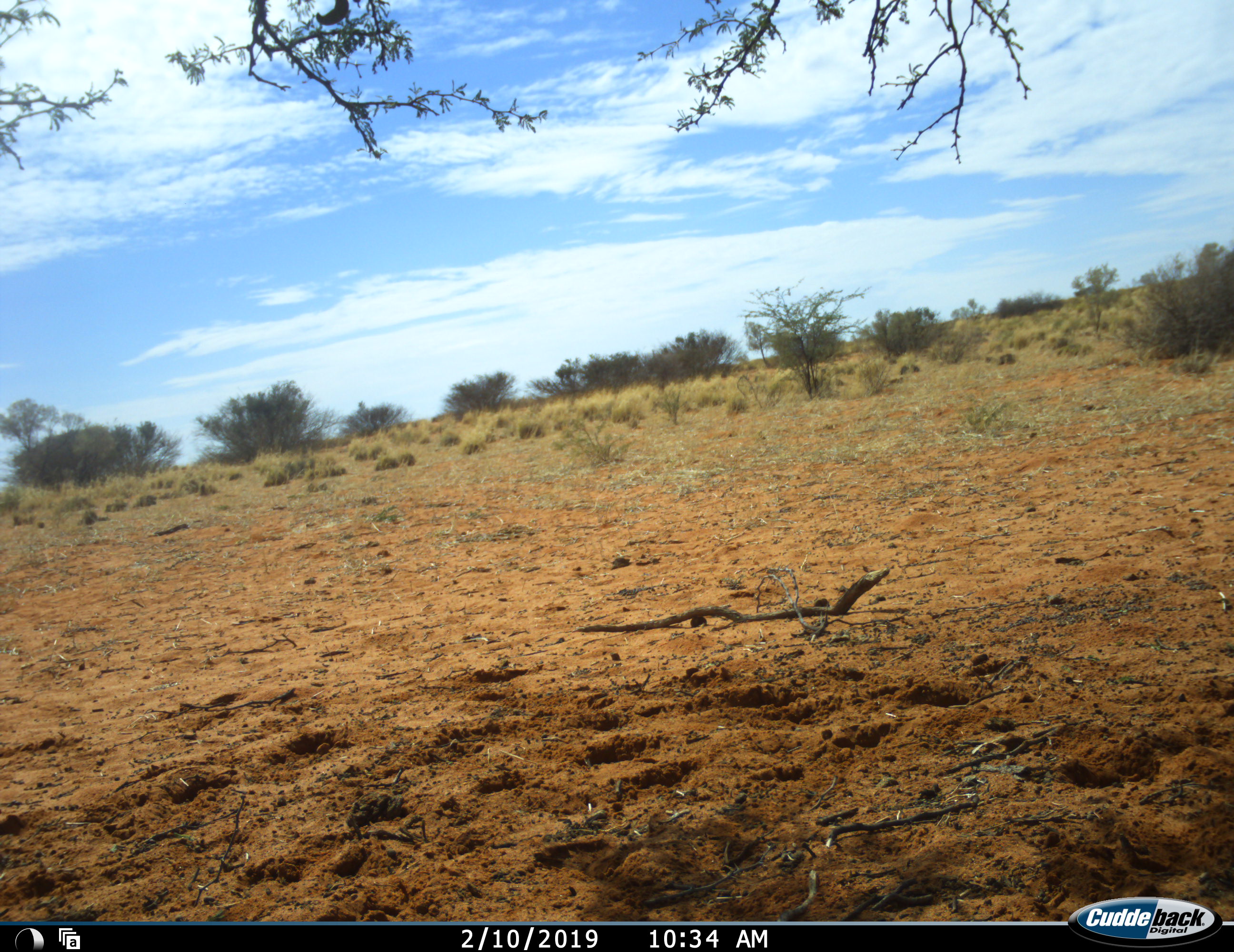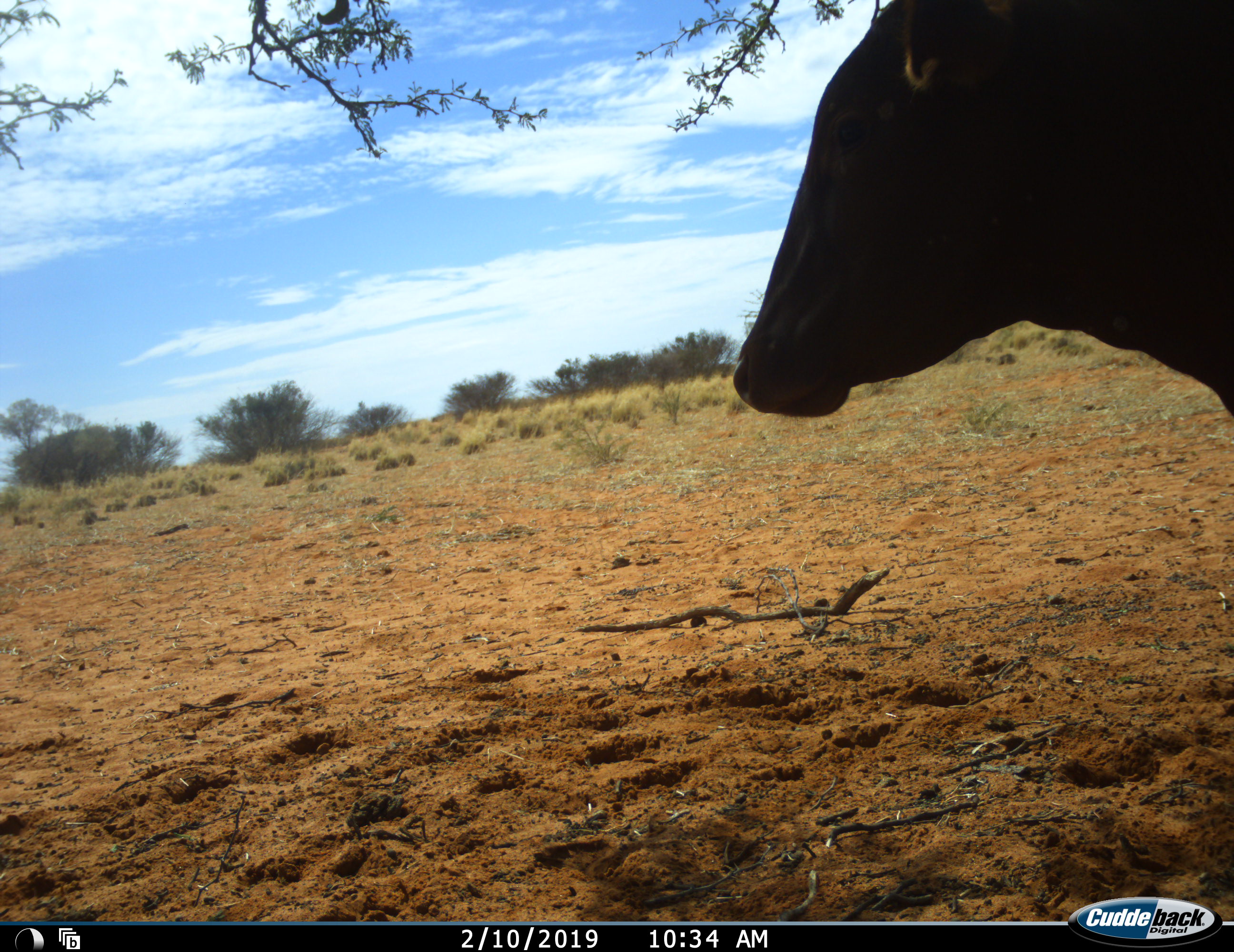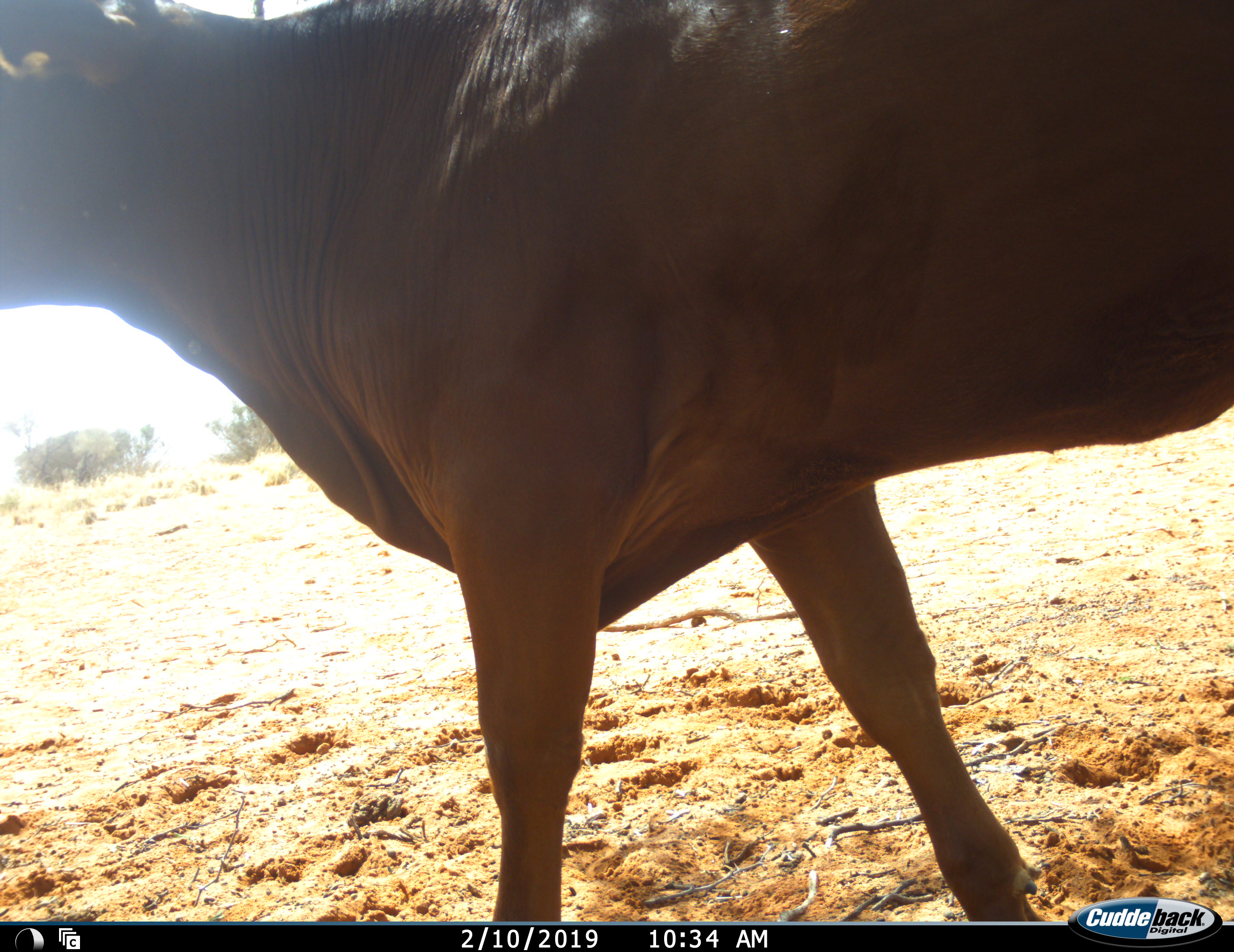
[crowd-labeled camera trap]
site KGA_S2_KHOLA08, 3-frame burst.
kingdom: Animalia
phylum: Chordata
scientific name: Vertebrata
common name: domestic animal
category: domesticanimal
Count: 1.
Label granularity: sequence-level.